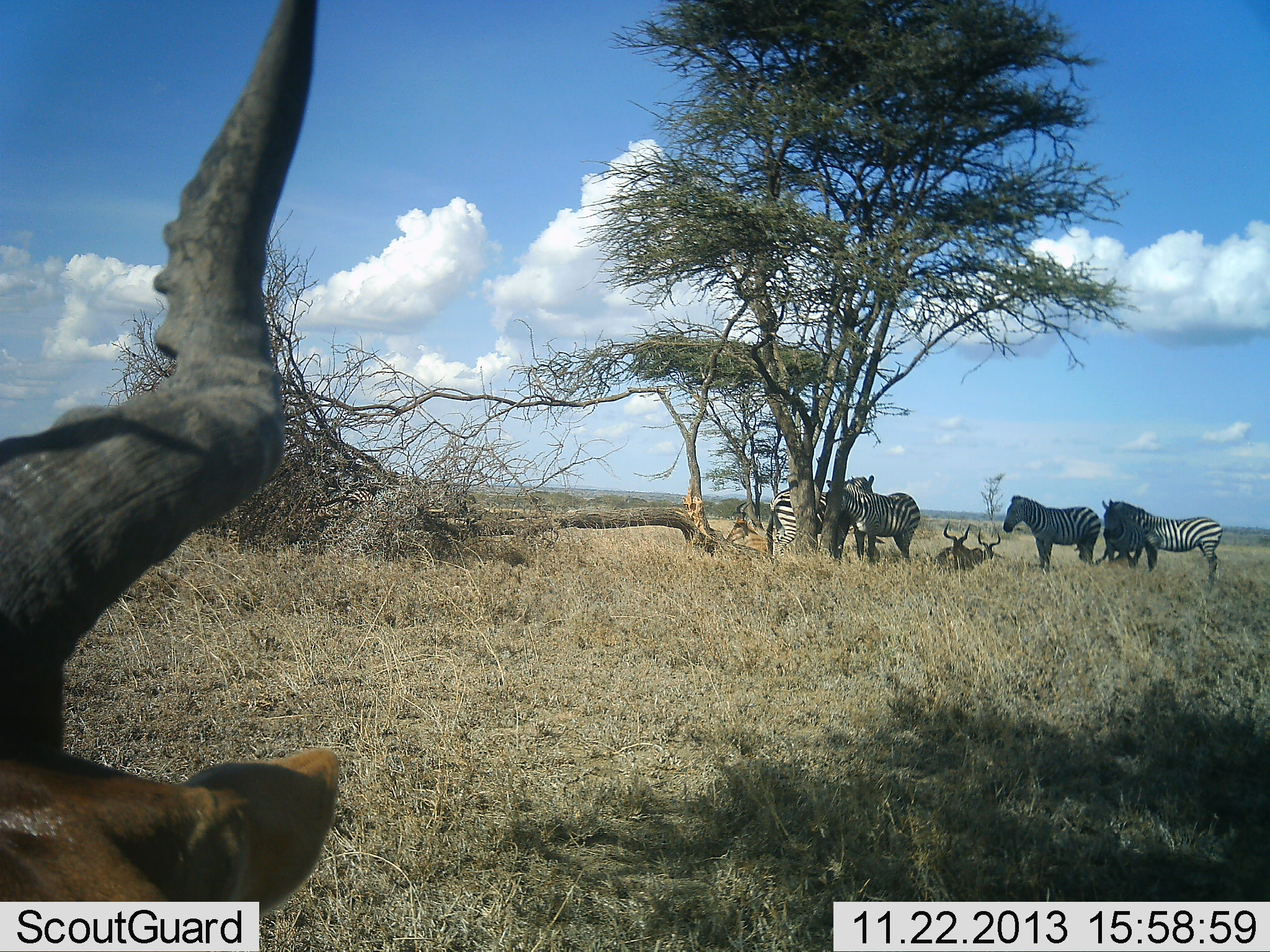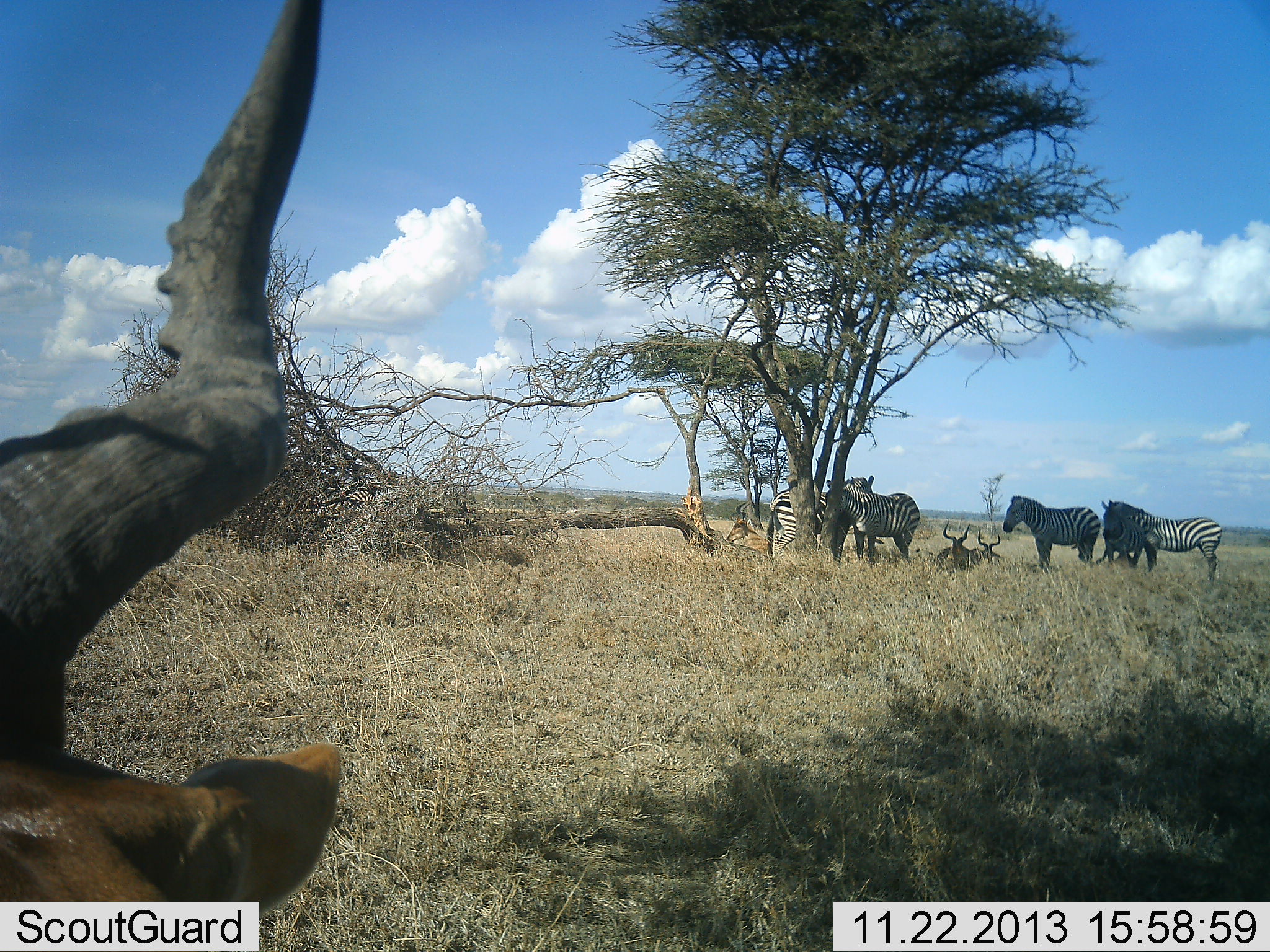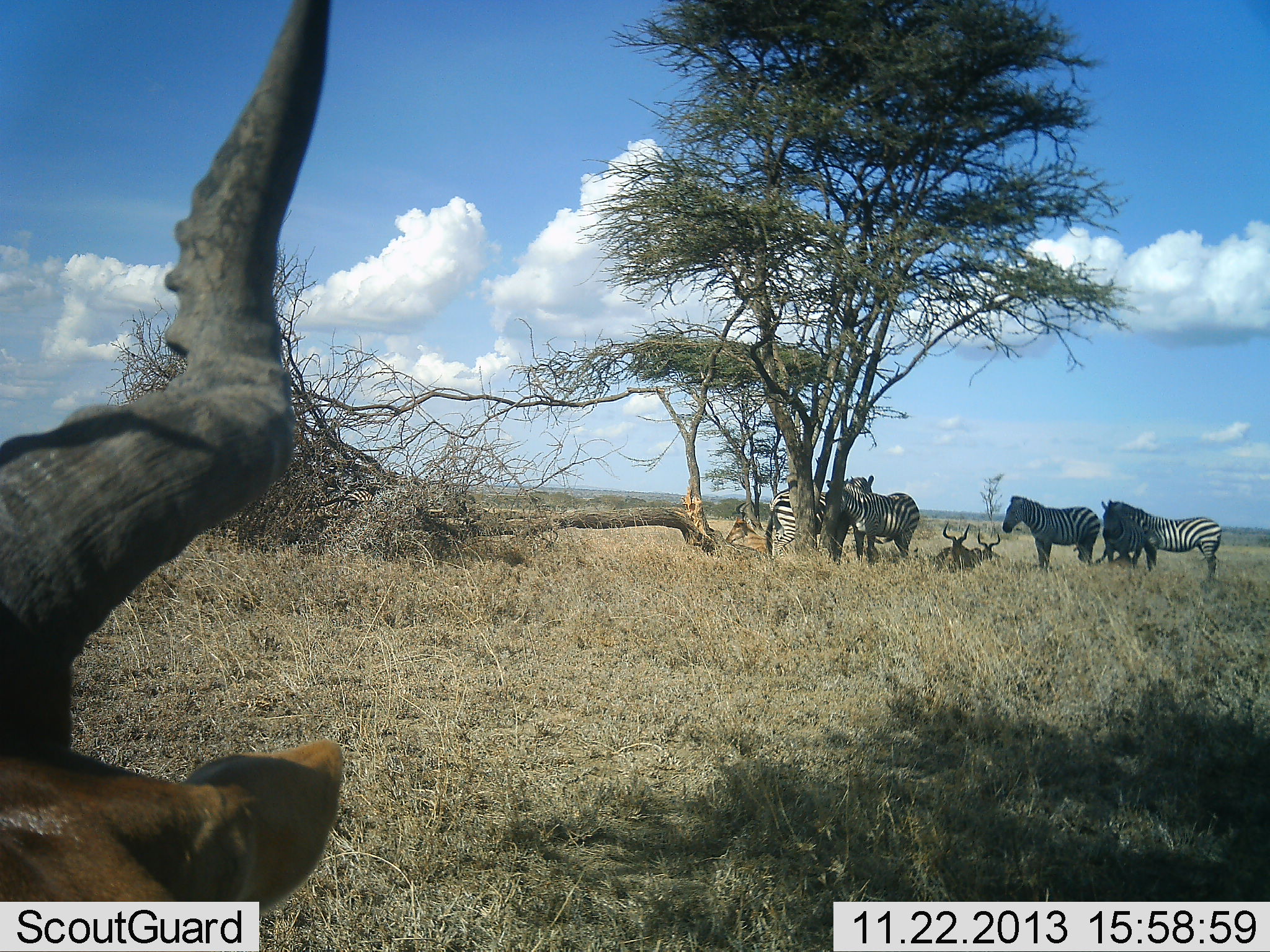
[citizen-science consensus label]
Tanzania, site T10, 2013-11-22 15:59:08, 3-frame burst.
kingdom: Animalia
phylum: Chordata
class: Mammalia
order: Artiodactyla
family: Bovidae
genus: Alcelaphus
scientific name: Alcelaphus buselaphus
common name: hartebeest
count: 3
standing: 17%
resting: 100%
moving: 0%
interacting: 6%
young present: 0%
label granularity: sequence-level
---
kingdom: Animalia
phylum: Chordata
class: Mammalia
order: Perissodactyla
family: Equidae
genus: Equus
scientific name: Equus quagga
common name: plains zebra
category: zebra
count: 5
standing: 100%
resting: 4%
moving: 0%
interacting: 11%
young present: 4%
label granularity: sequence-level